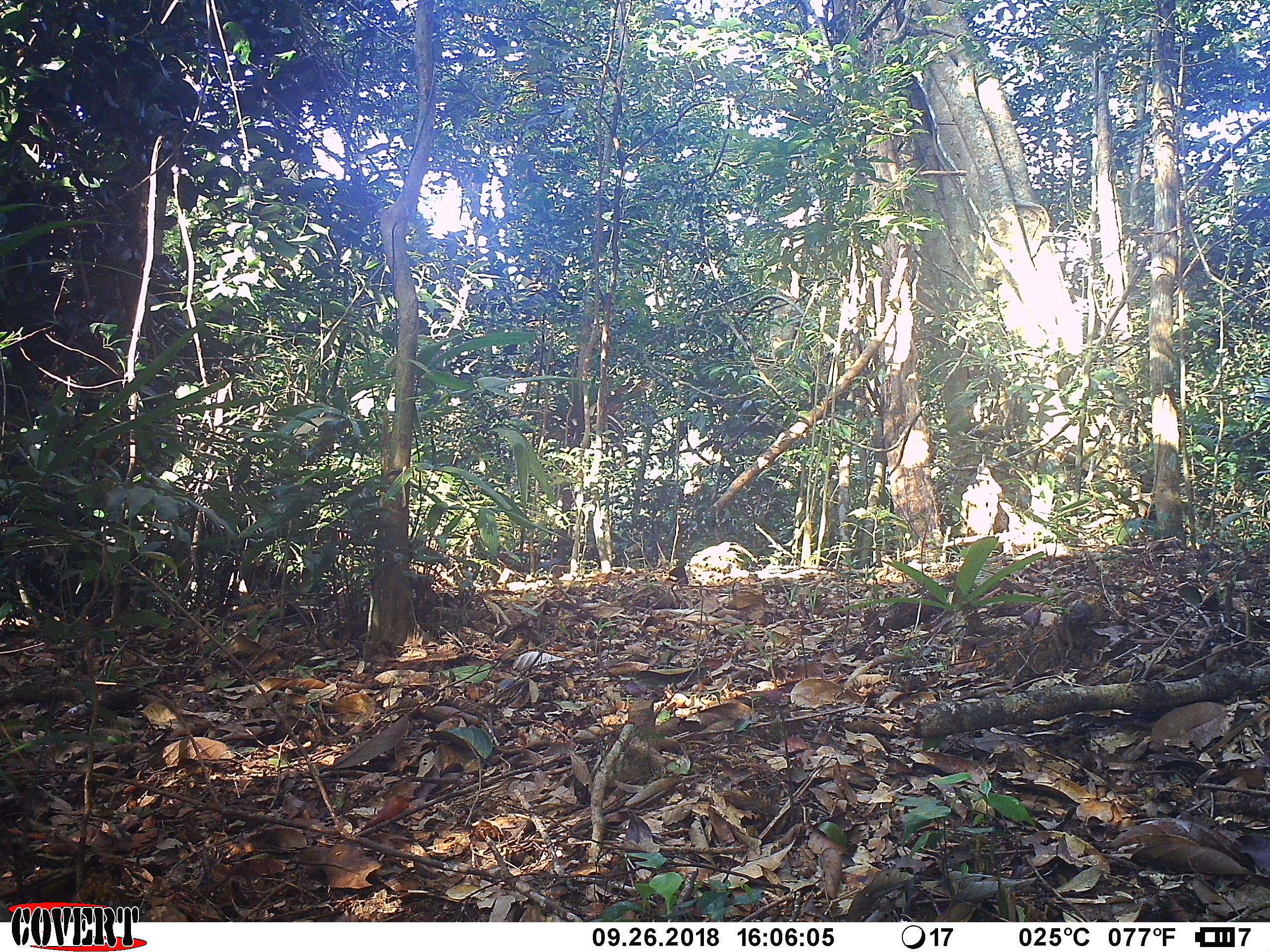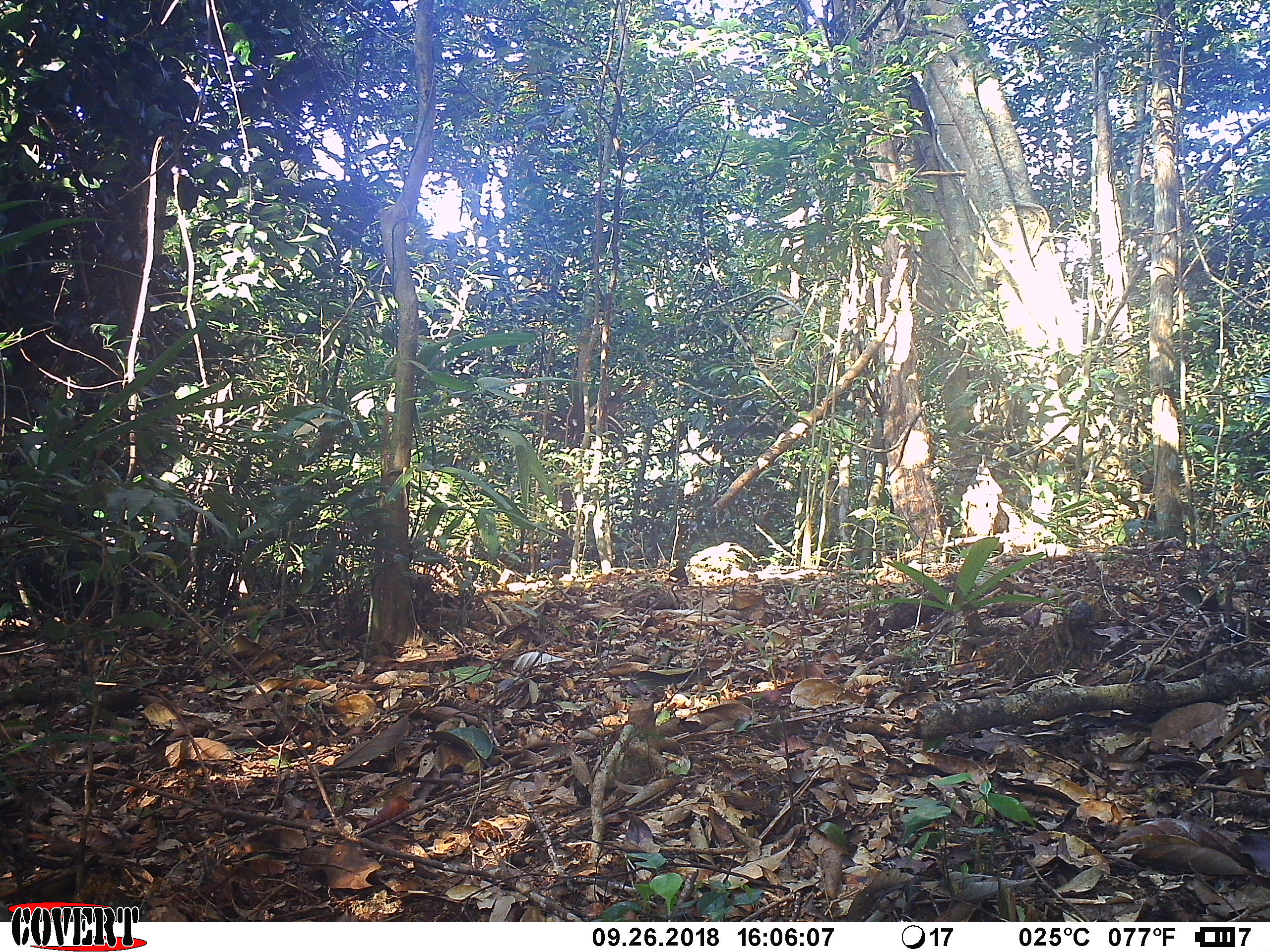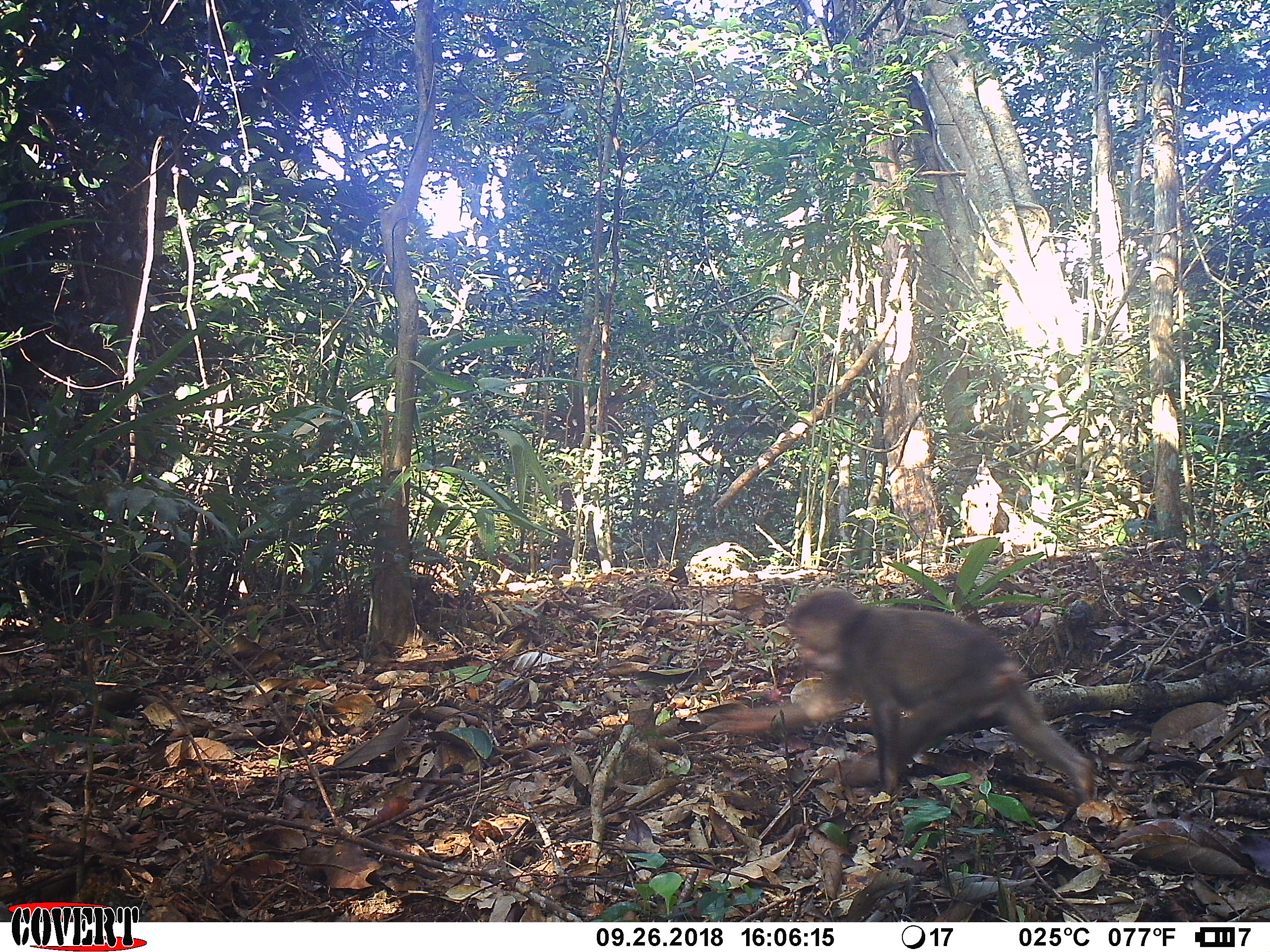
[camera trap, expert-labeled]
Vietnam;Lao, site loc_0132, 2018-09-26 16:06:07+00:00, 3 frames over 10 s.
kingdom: Animalia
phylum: Chordata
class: Mammalia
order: Primates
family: Cercopithecidae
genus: Macaca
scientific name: Macaca arctoides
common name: stump-tailed macaque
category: stump tailed macaque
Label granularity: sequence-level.